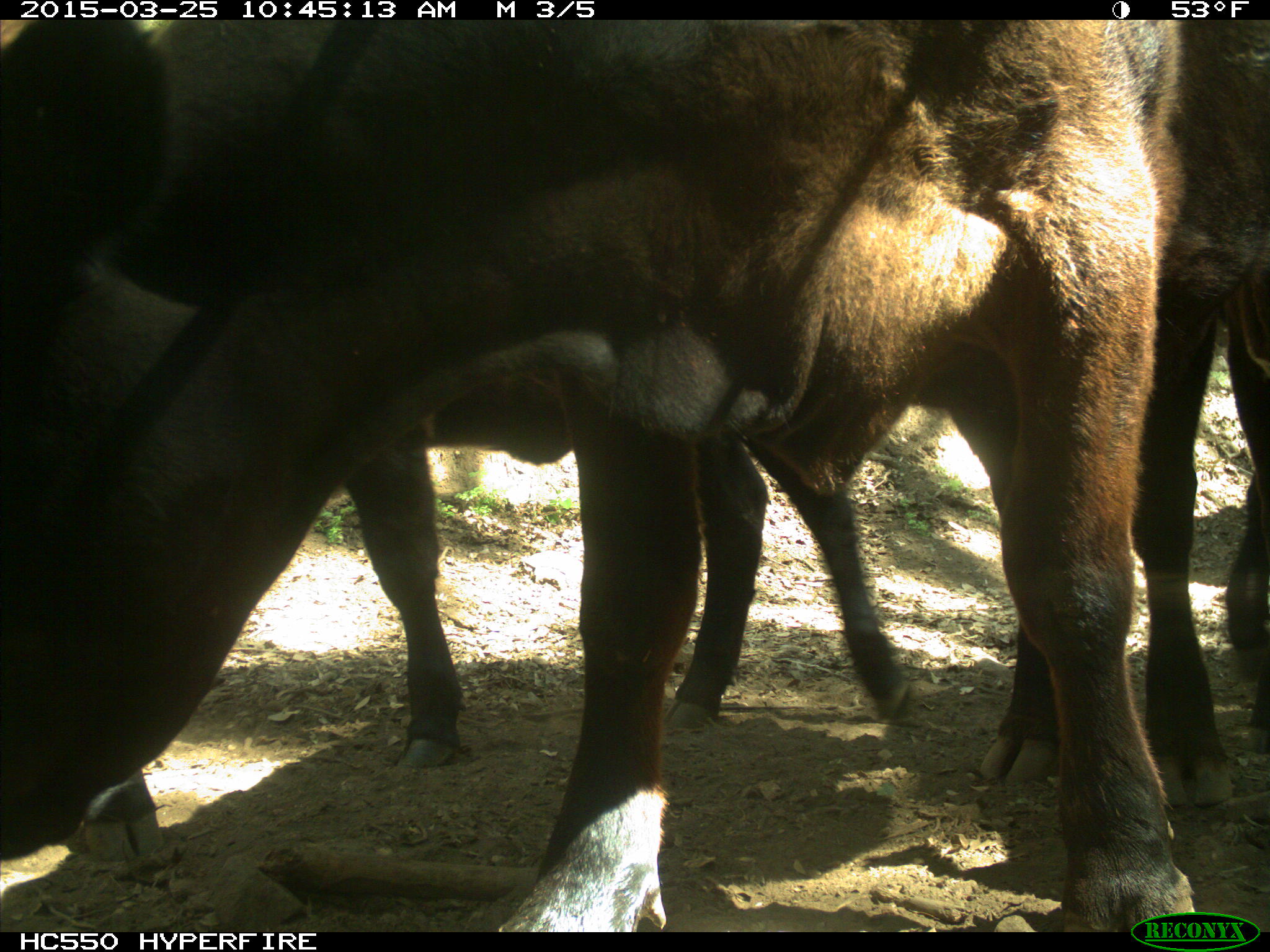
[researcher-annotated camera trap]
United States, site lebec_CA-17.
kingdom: Animalia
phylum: Chordata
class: Mammalia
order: Artiodactyla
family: Bovidae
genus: Bos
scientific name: Bos taurus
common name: domestic cow